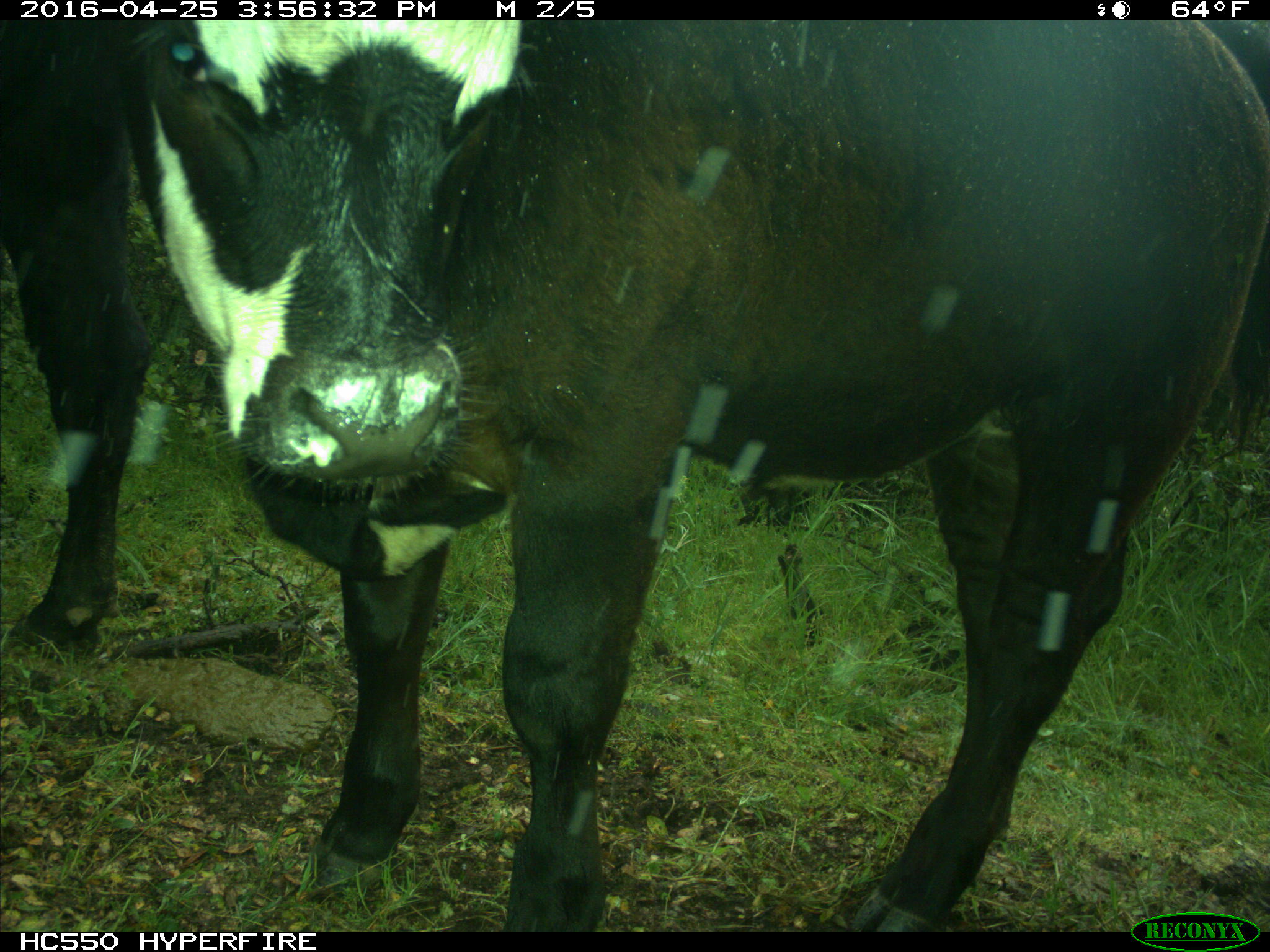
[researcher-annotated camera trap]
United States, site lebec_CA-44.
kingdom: Animalia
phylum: Chordata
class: Mammalia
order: Artiodactyla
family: Bovidae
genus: Bos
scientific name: Bos taurus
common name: domestic cow